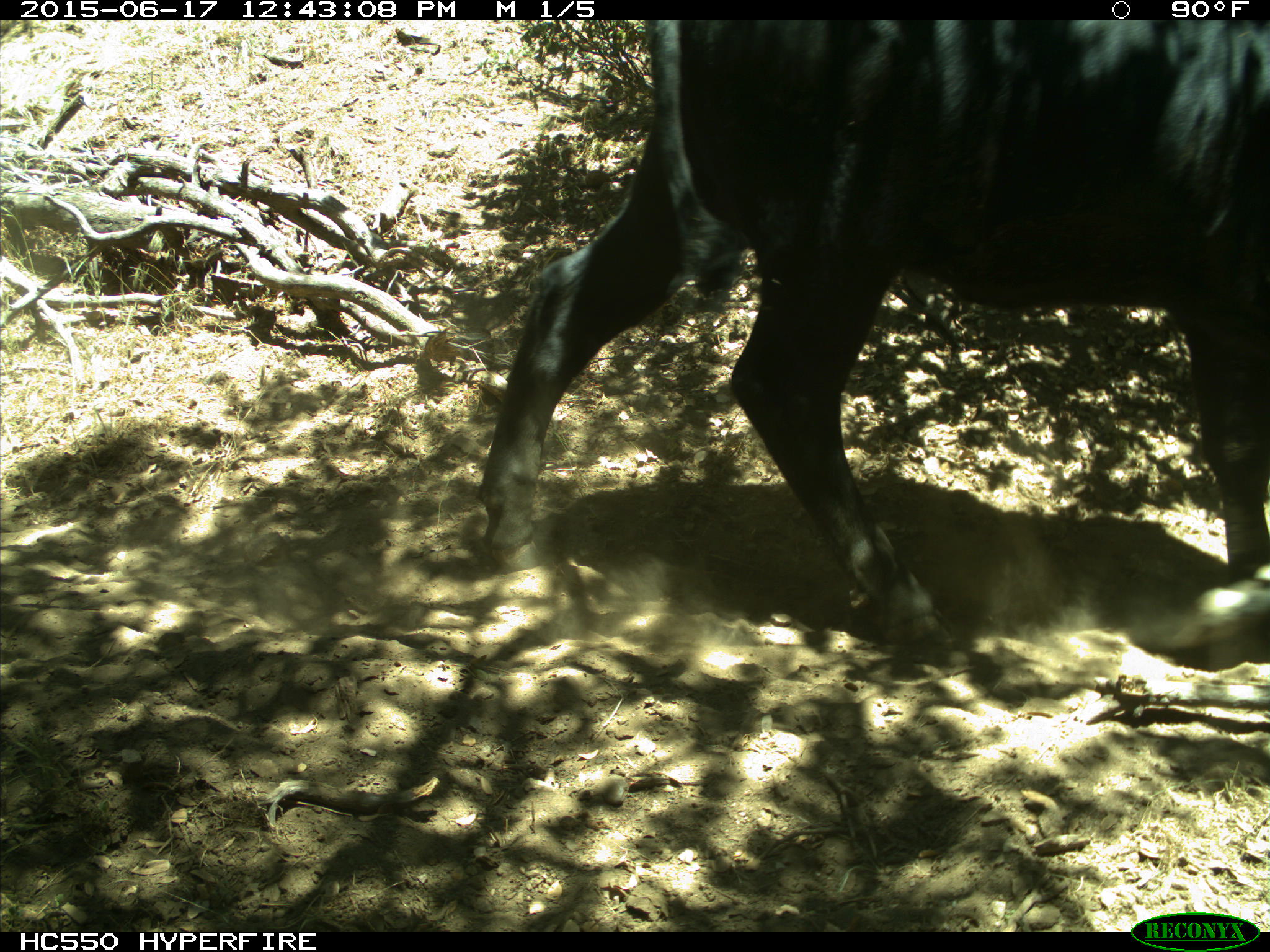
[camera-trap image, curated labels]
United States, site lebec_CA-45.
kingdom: Animalia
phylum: Chordata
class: Mammalia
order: Artiodactyla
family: Bovidae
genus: Bos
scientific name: Bos taurus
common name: domestic cow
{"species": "Bos taurus (domestic cow)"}